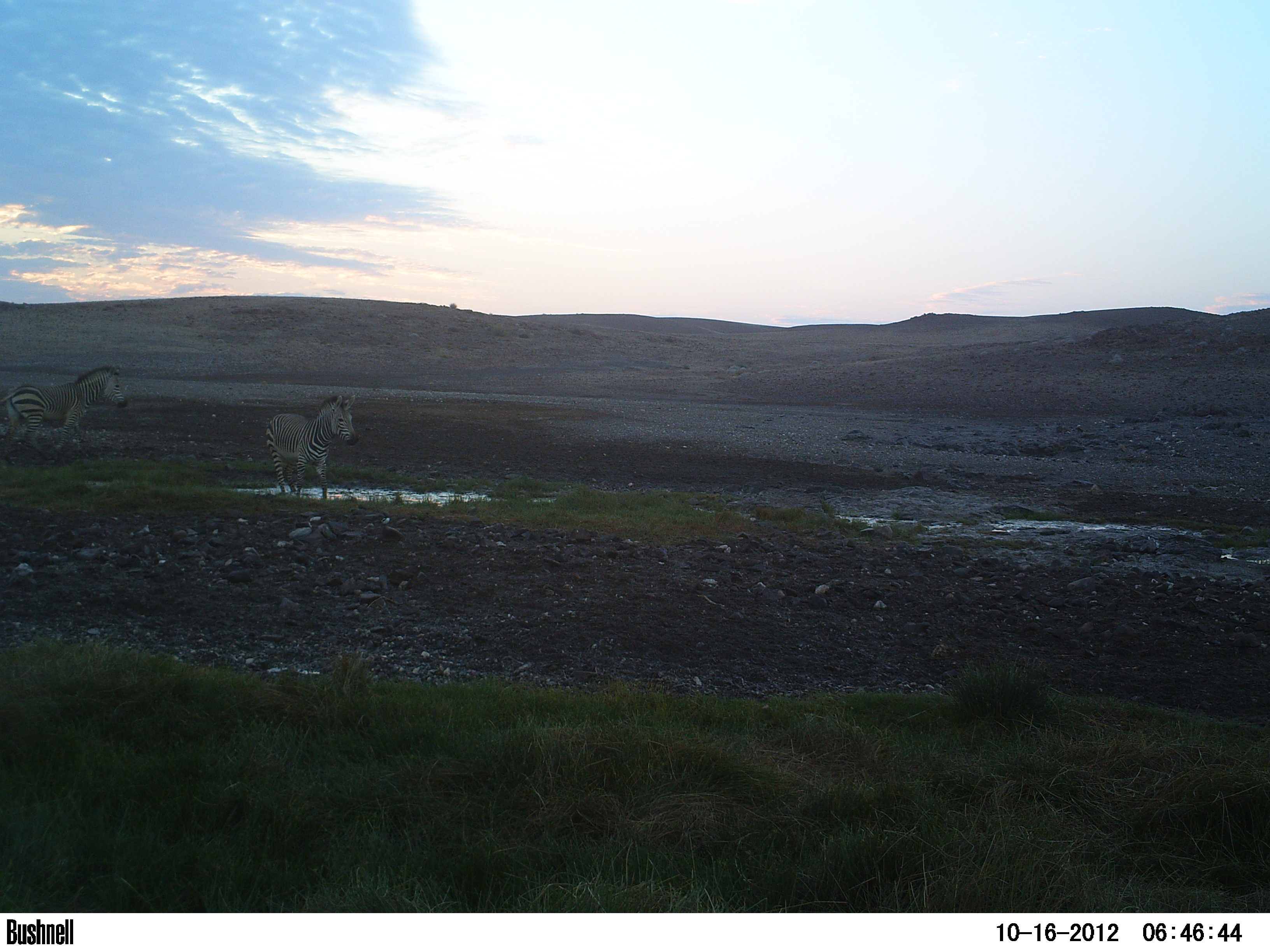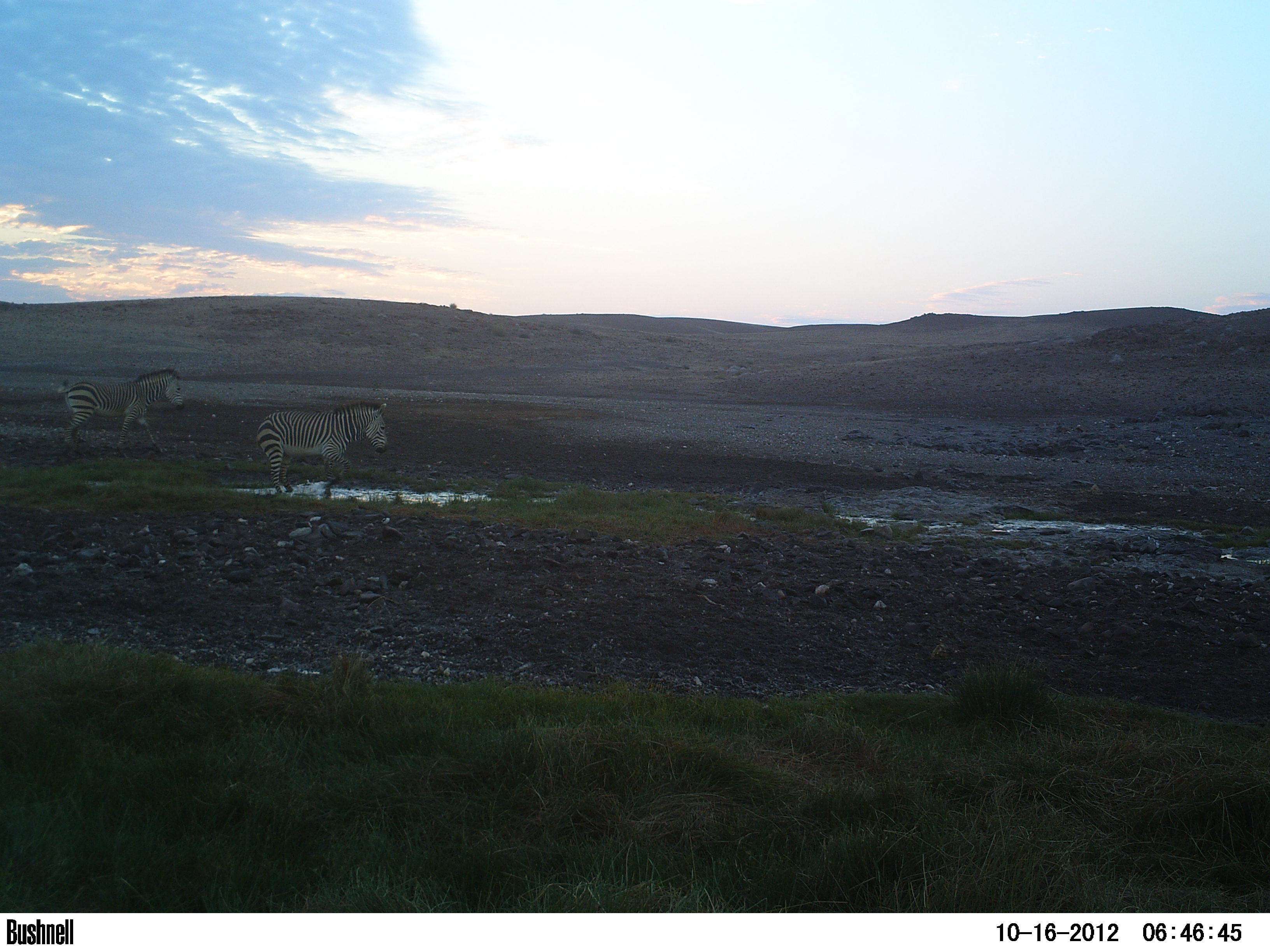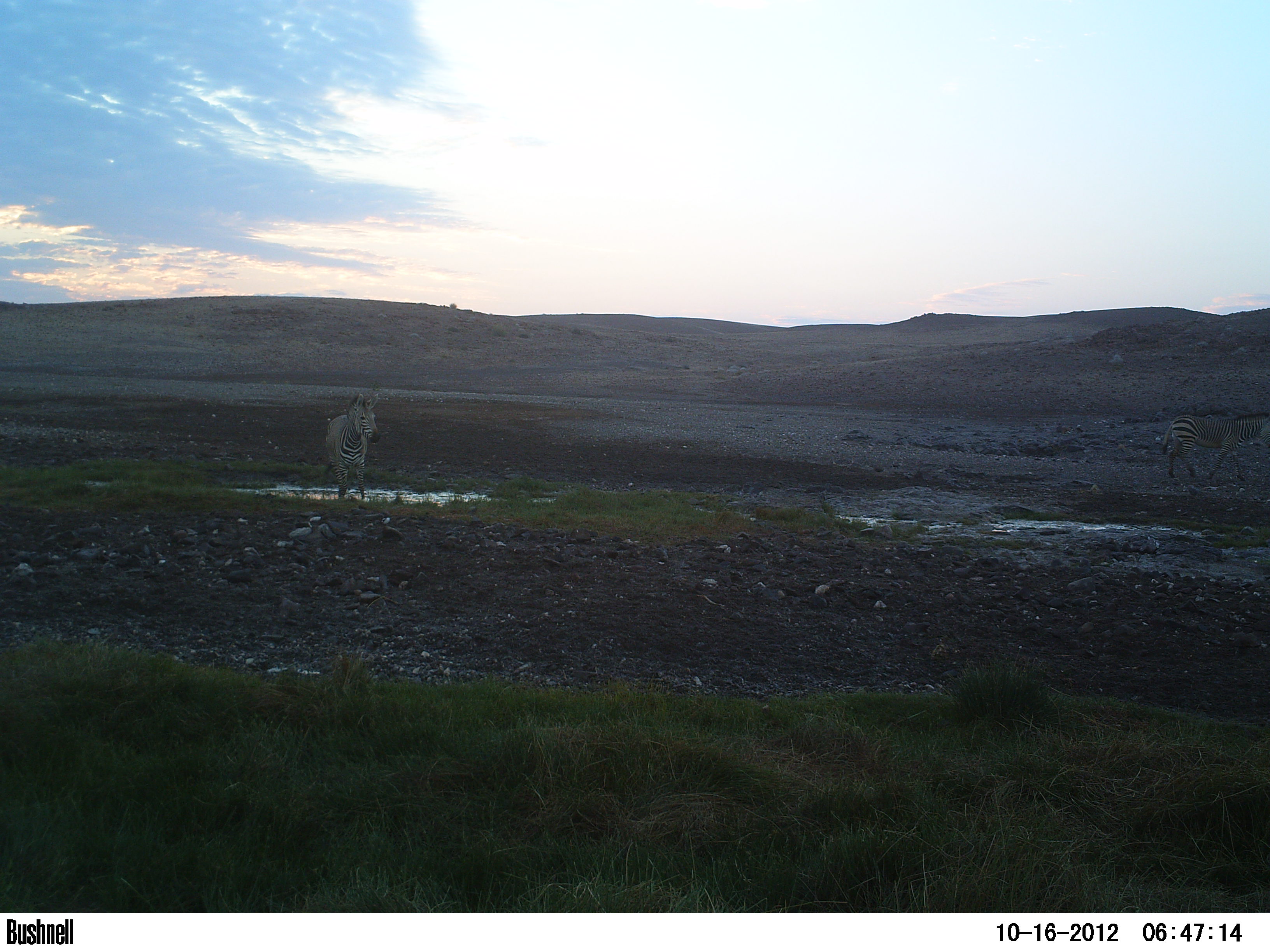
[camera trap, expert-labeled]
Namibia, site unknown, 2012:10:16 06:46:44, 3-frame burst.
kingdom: Animalia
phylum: Chordata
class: Mammalia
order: Perissodactyla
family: Equidae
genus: Equus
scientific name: Equus zebra hartmannae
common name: hartmann's mountain zebra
Equus zebra hartmannae (hartmann's mountain zebra).